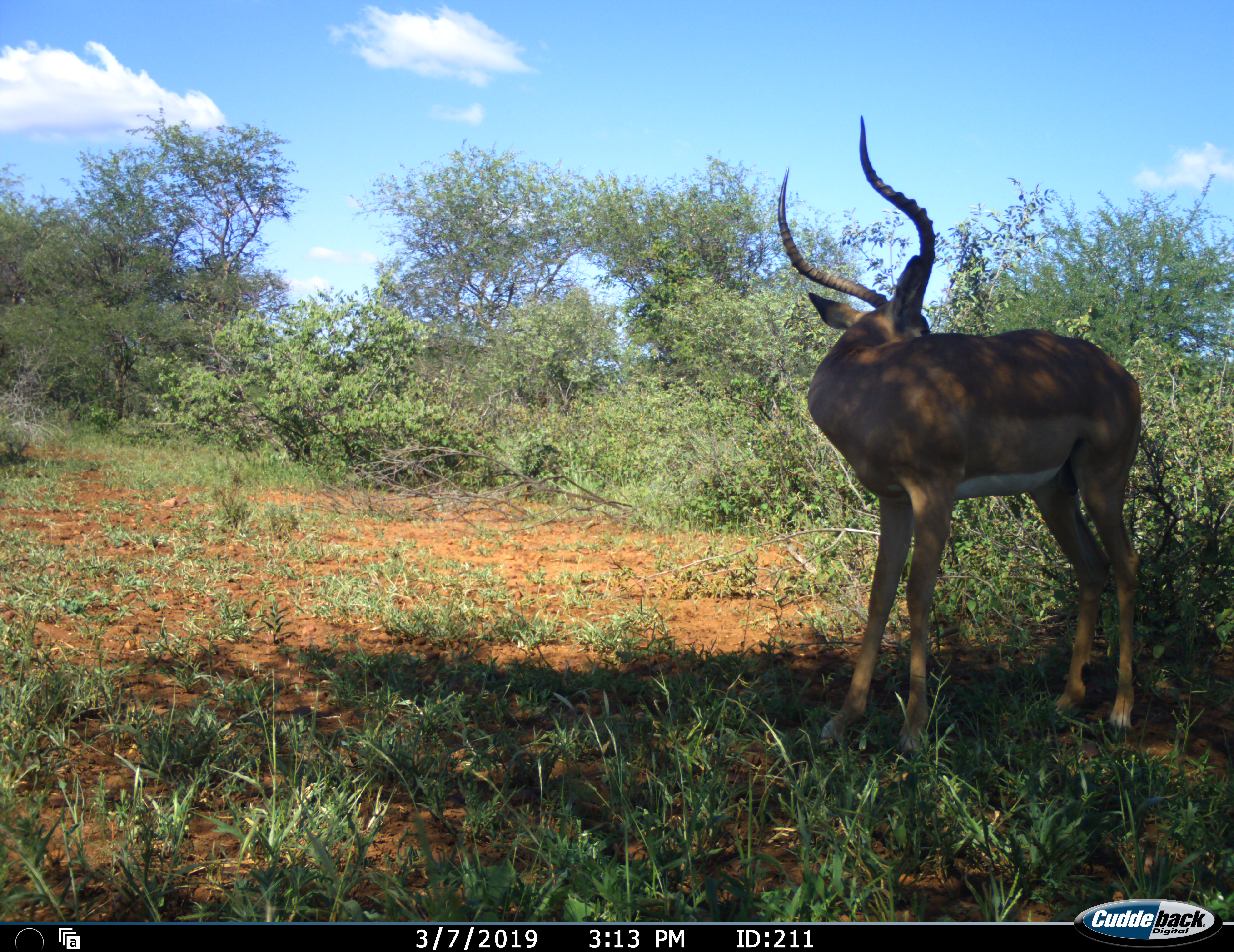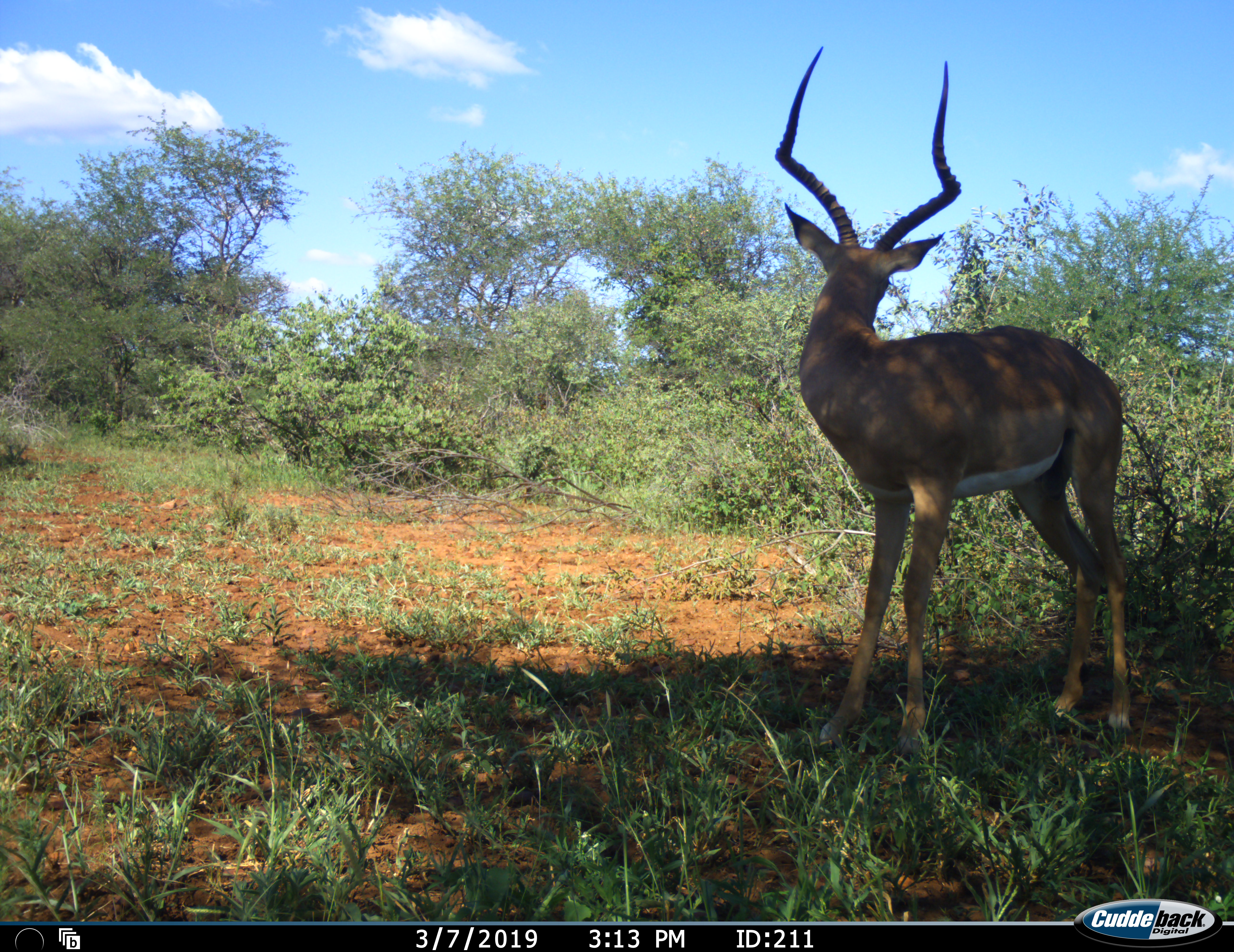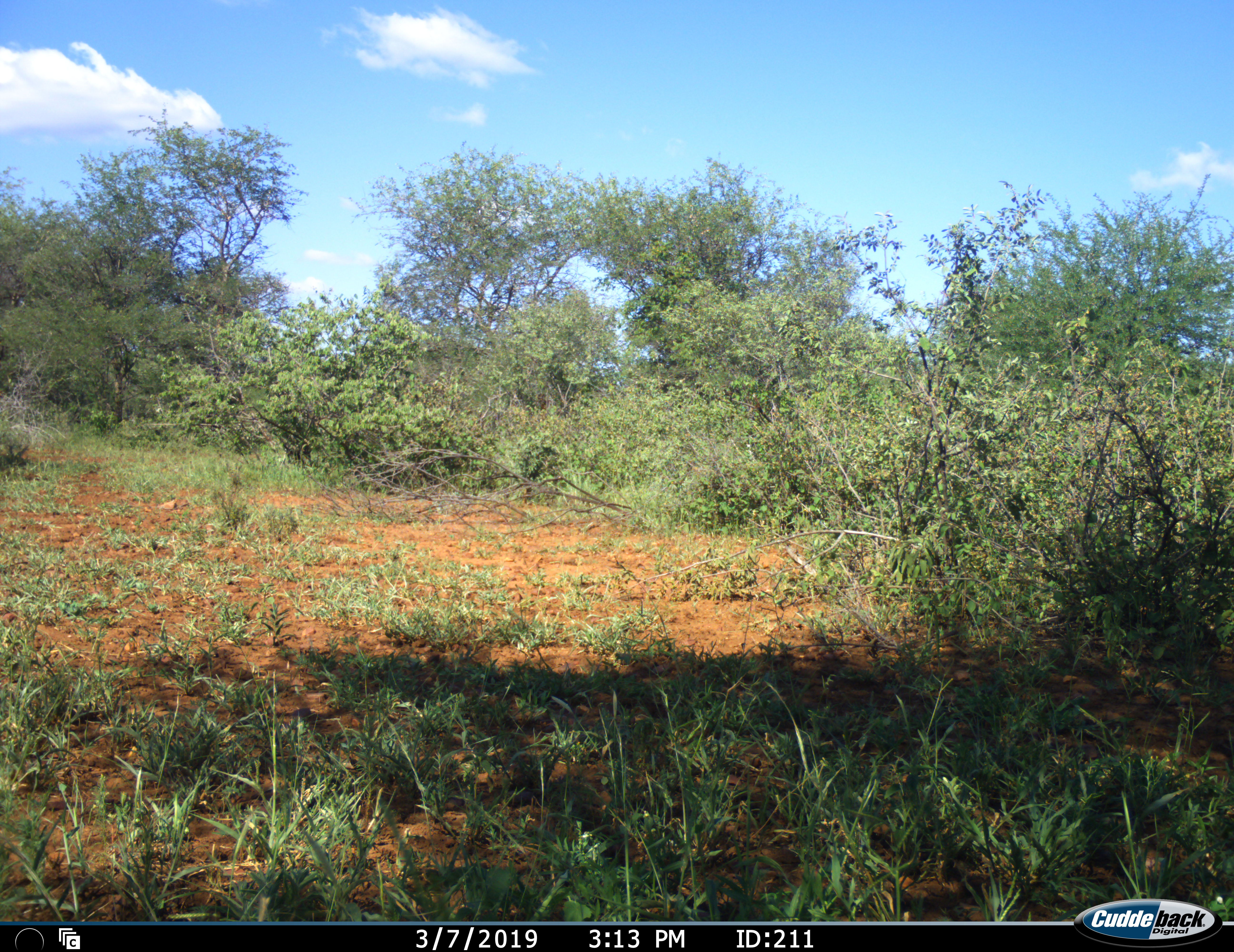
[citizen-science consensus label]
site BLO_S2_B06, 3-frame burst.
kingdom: Animalia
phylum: Chordata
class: Mammalia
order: Artiodactyla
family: Bovidae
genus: Aepyceros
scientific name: Aepyceros melampus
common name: impala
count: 1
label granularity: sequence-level